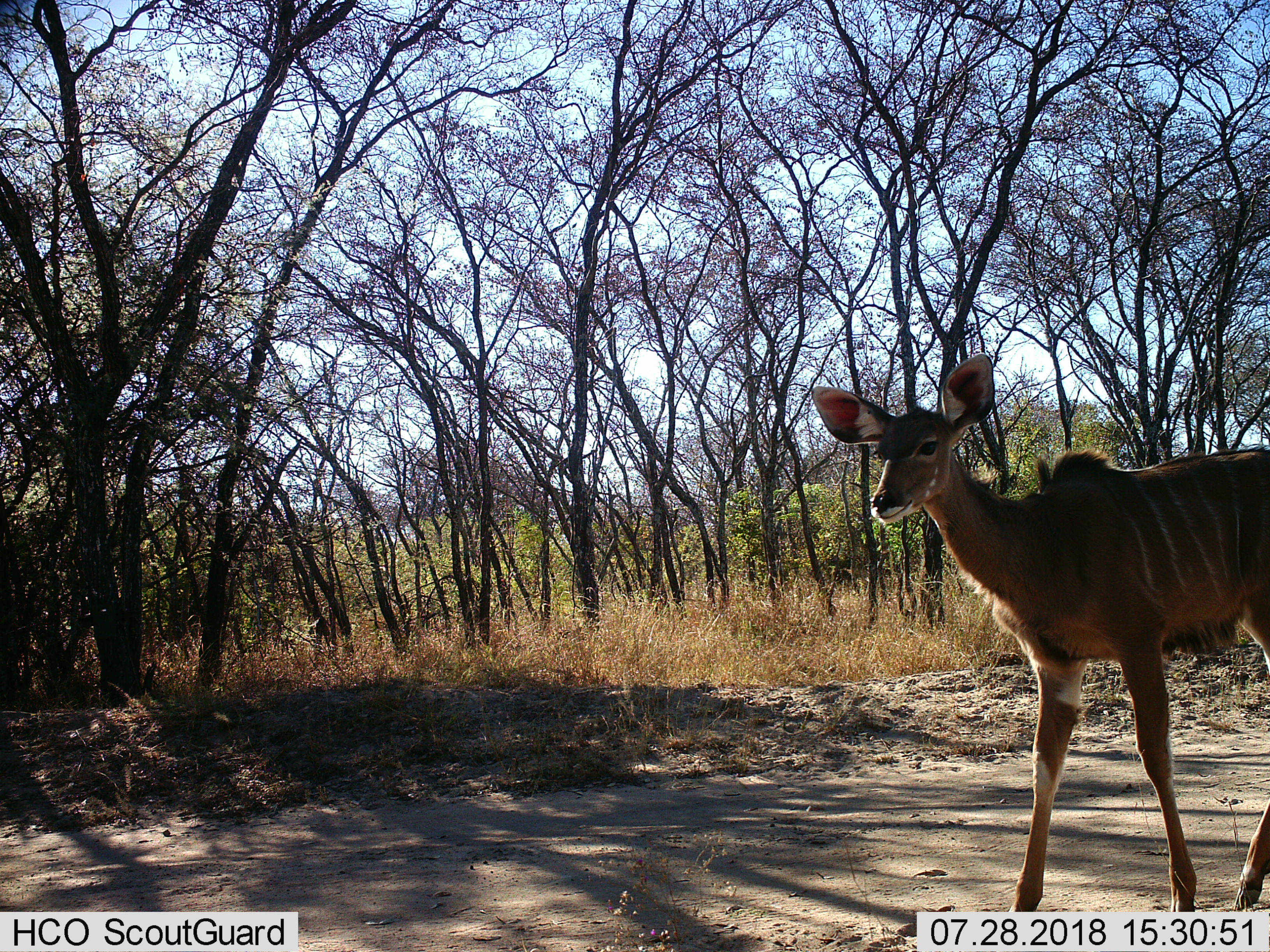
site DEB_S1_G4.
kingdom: Animalia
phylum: Chordata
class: Mammalia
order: Artiodactyla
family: Bovidae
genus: Tragelaphus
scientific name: Tragelaphus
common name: kudu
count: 1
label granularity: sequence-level